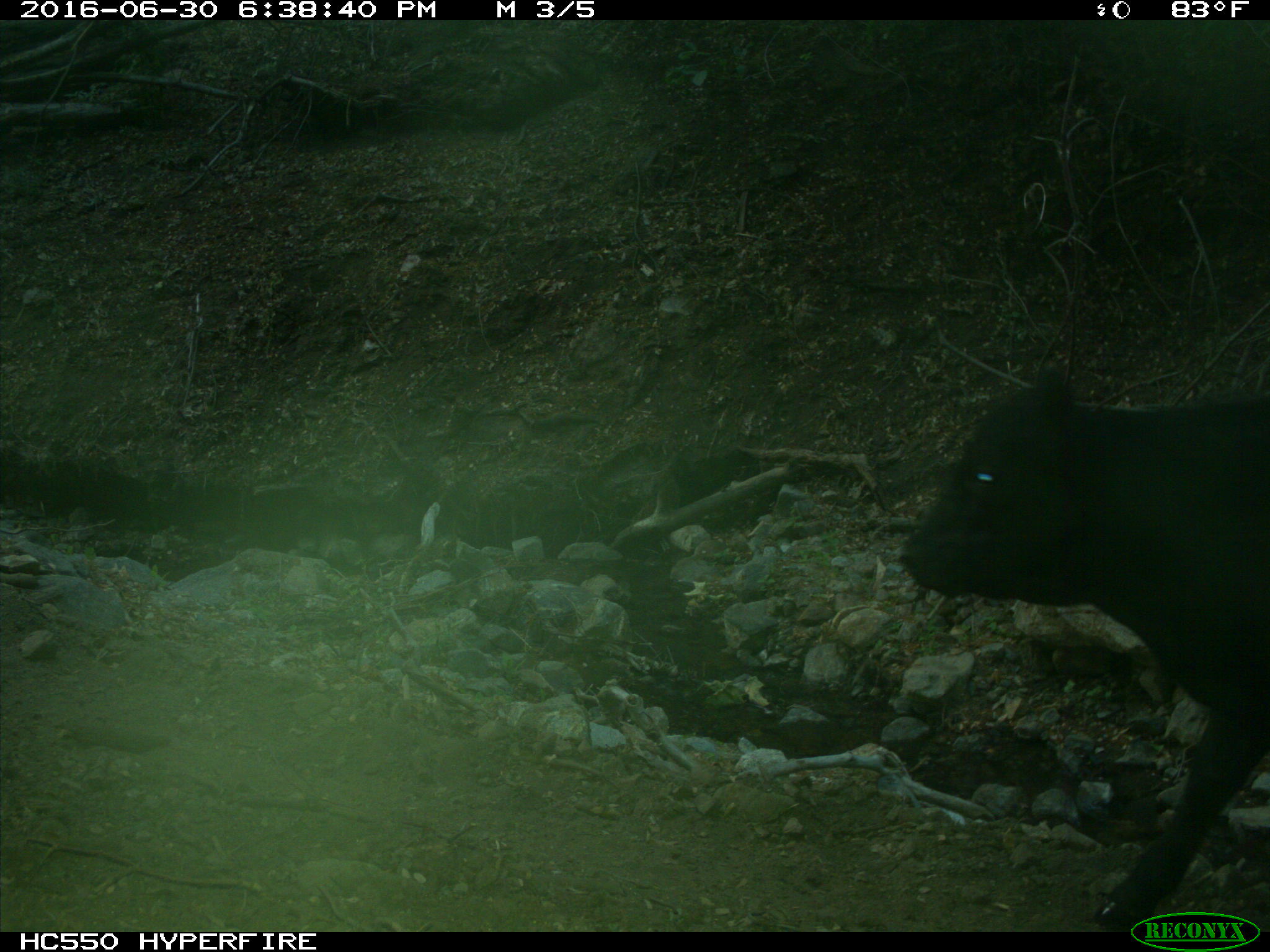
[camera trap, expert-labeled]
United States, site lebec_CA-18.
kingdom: Animalia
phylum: Chordata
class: Mammalia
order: Artiodactyla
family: Bovidae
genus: Bos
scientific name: Bos taurus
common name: domestic cow